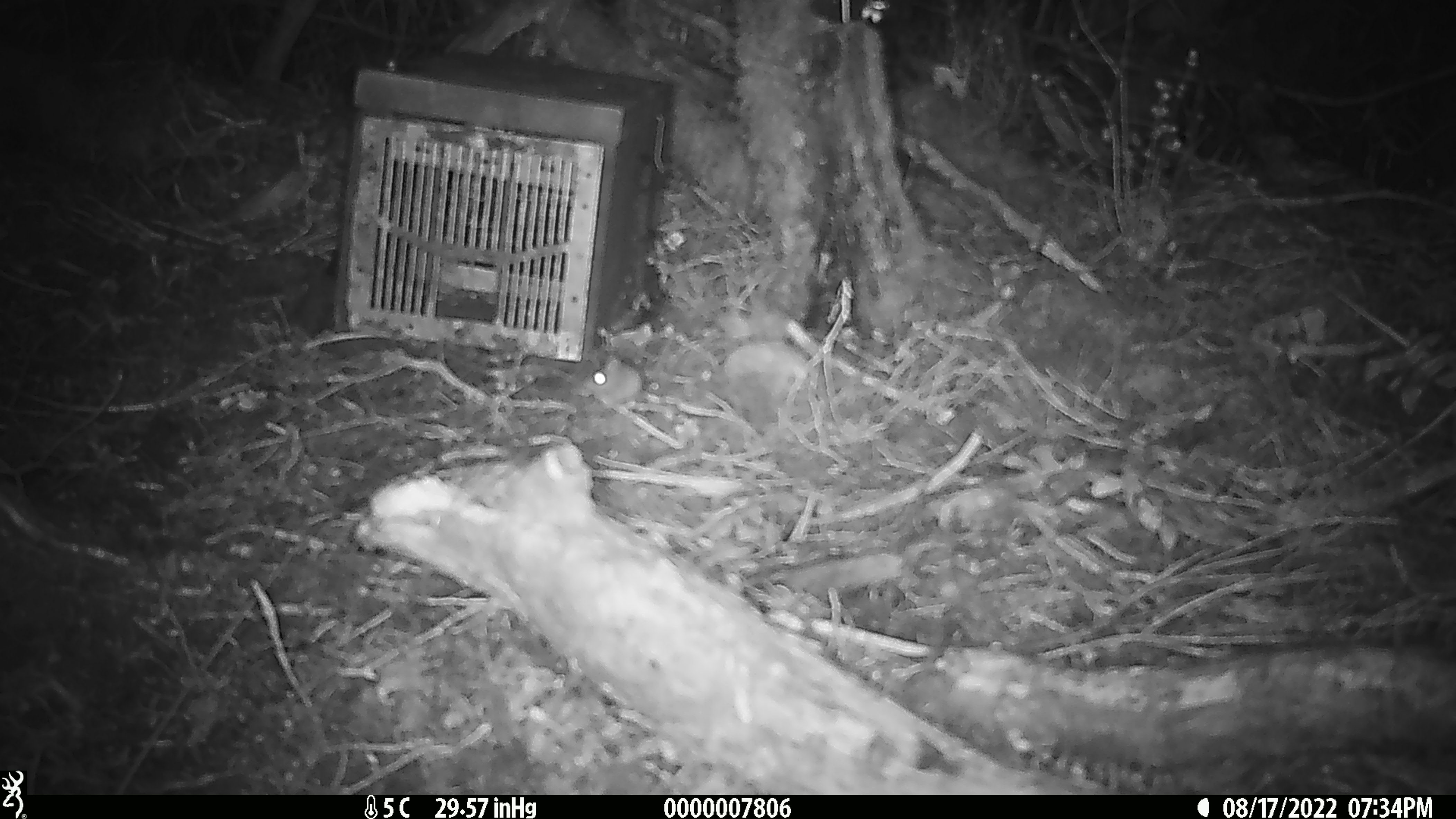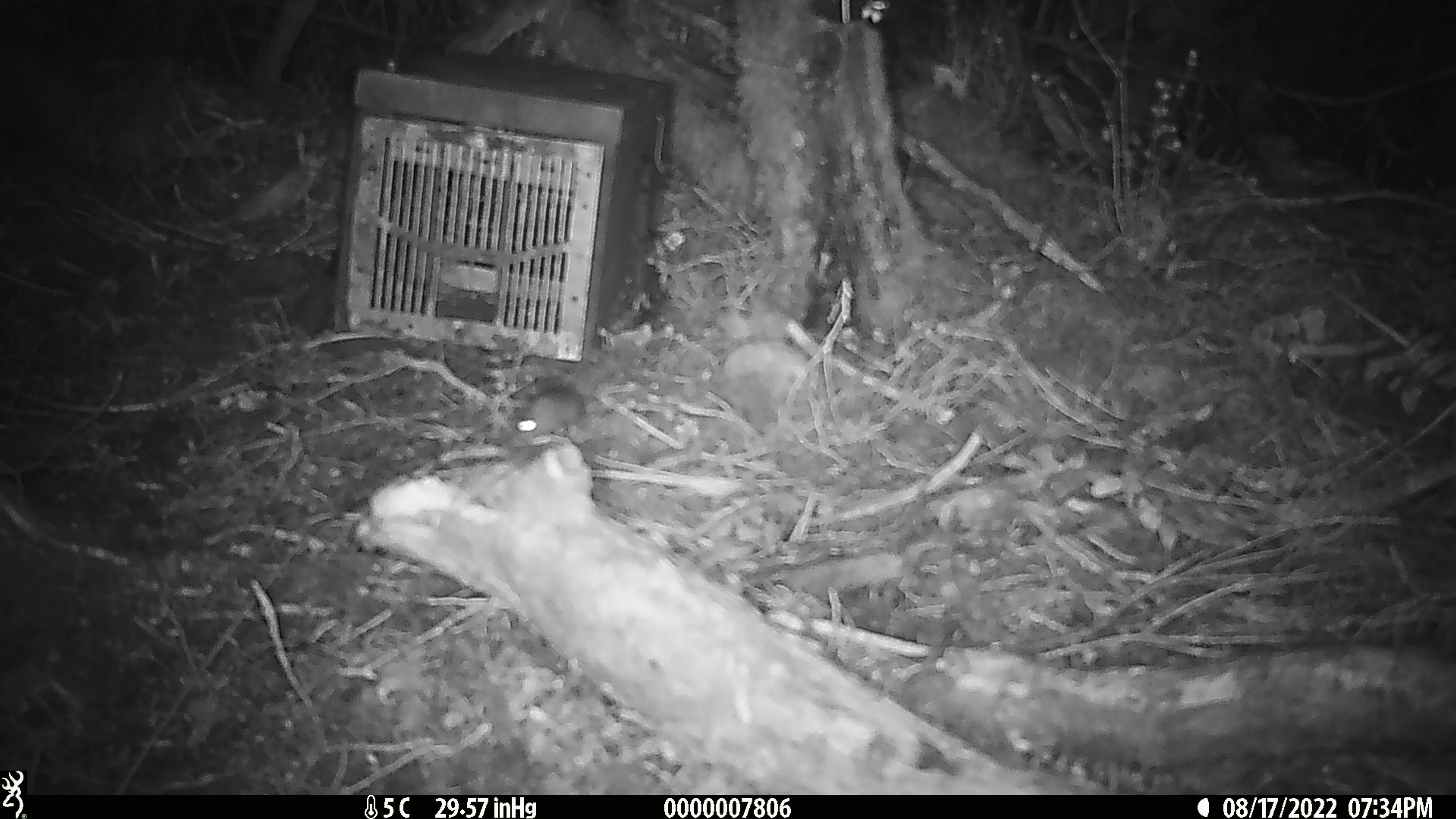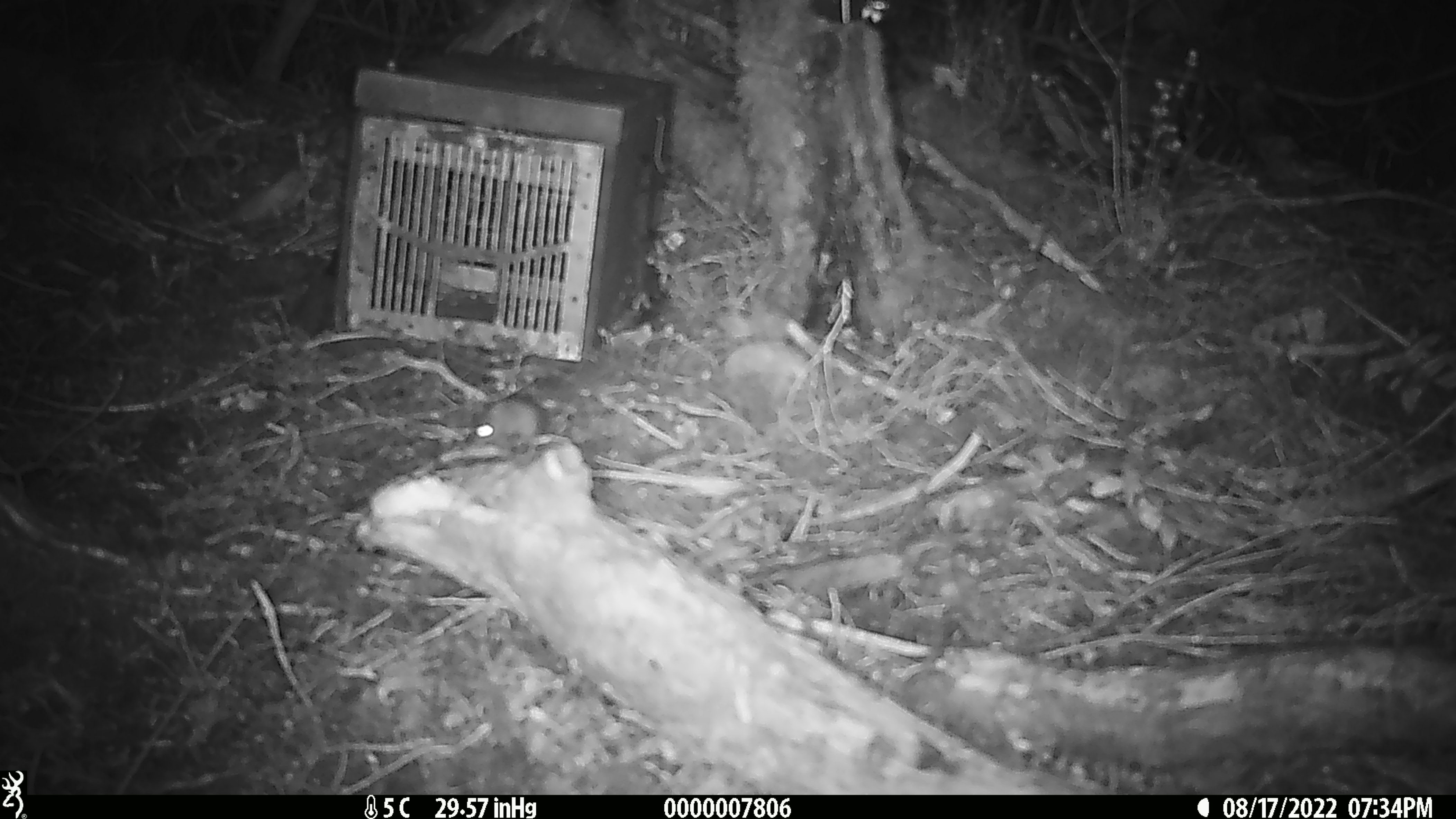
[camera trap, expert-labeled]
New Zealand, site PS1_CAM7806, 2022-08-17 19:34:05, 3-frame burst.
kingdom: Animalia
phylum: Chordata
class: Mammalia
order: Rodentia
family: Muridae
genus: Mus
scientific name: Mus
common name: mouse